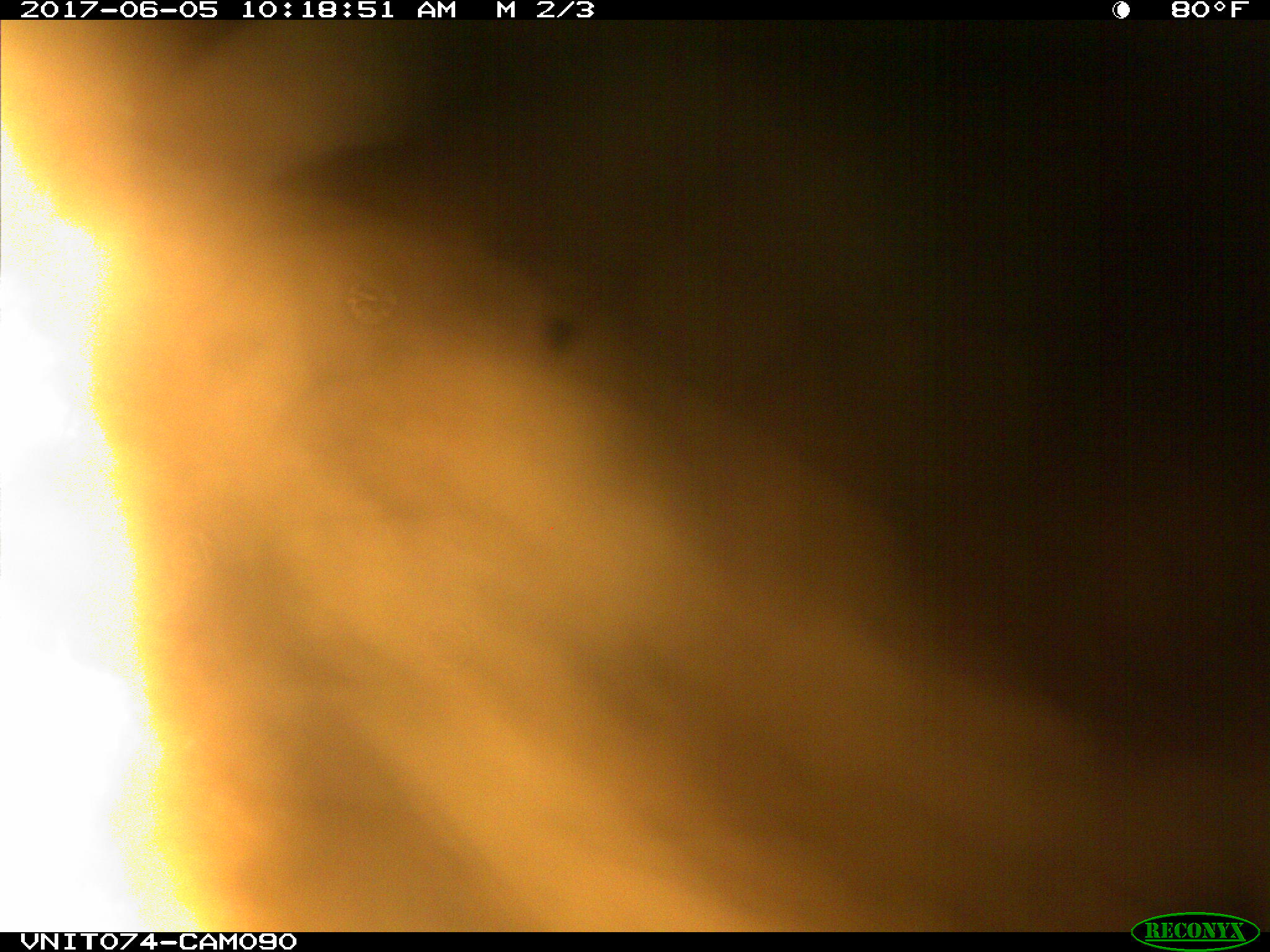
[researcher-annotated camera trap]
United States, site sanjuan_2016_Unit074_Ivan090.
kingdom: Animalia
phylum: Chordata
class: Mammalia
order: Carnivora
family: Ursidae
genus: Ursus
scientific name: Ursus americanus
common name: american black bear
Ursus americanus (american black bear).